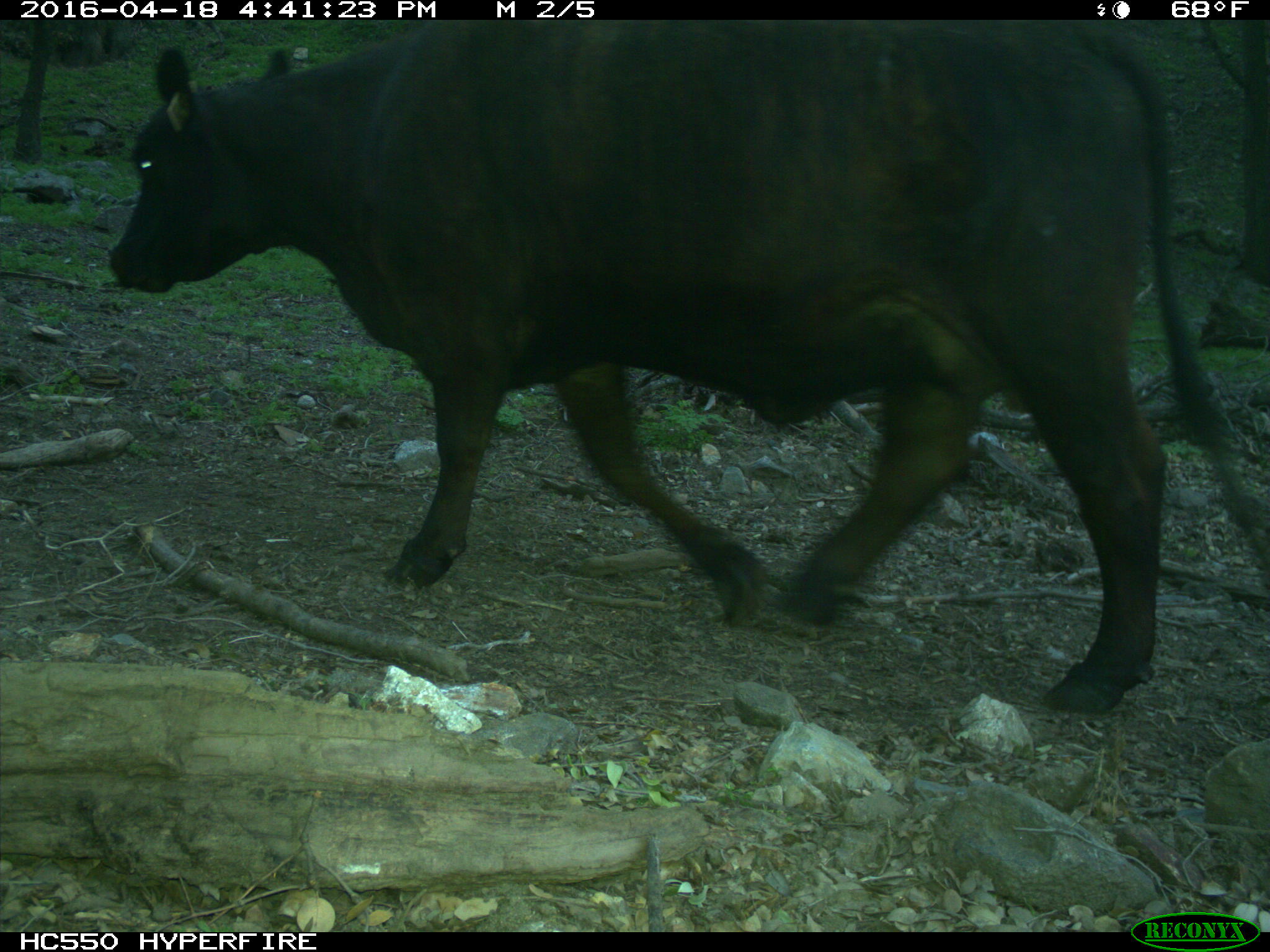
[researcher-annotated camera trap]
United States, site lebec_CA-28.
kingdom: Animalia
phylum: Chordata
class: Mammalia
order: Artiodactyla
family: Bovidae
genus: Bos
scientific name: Bos taurus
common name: domestic cow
Bos taurus (domestic cow).